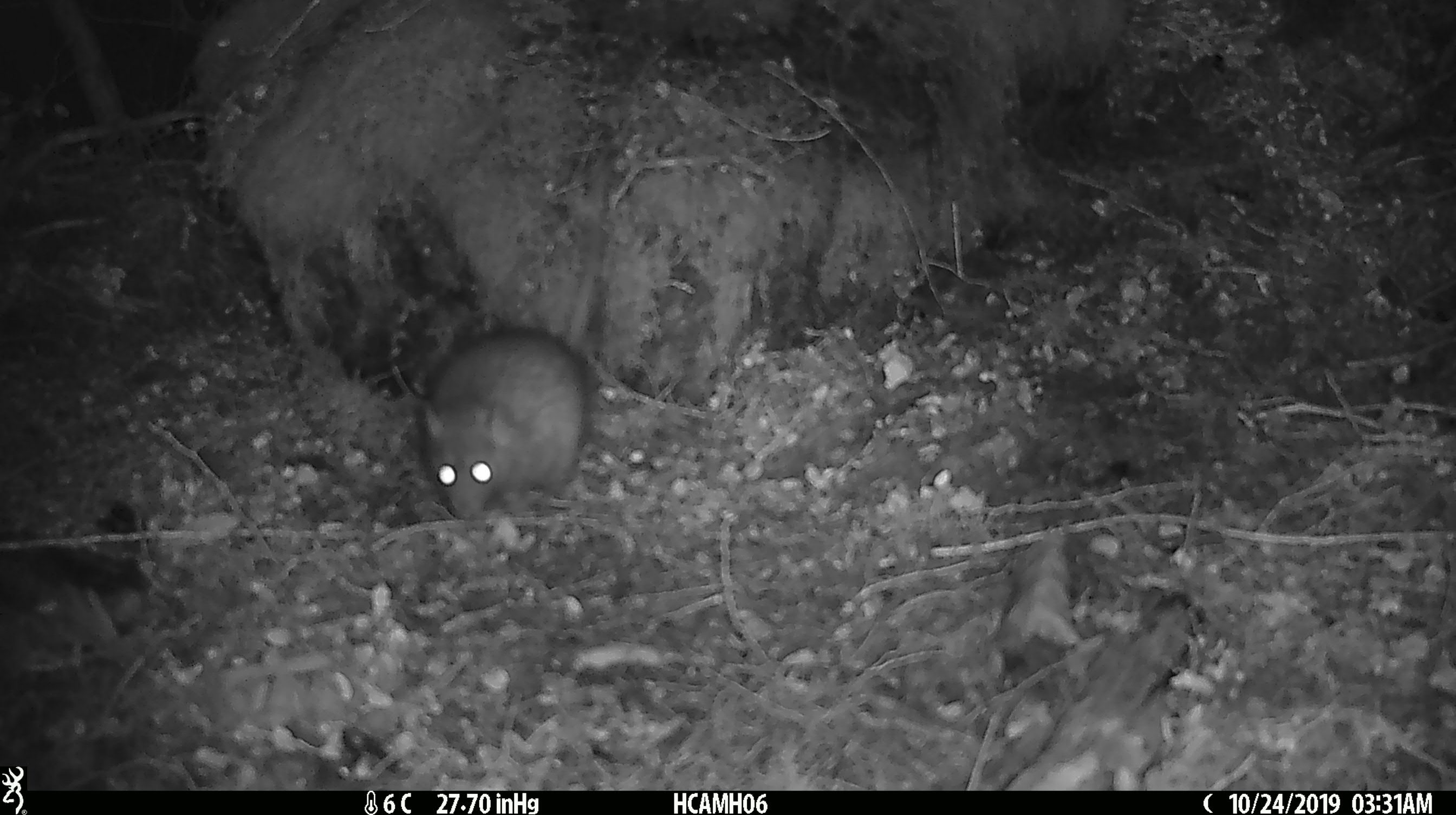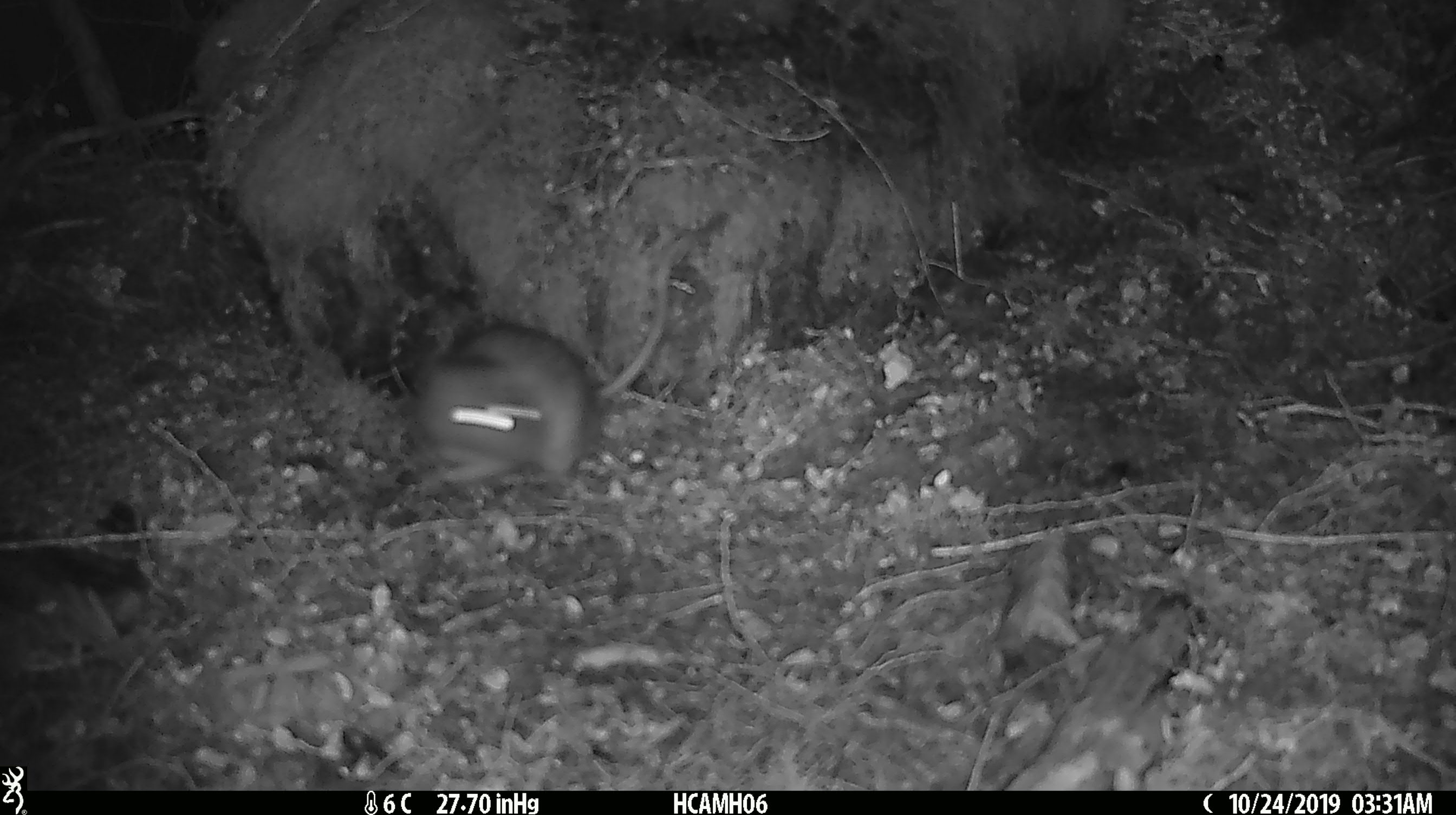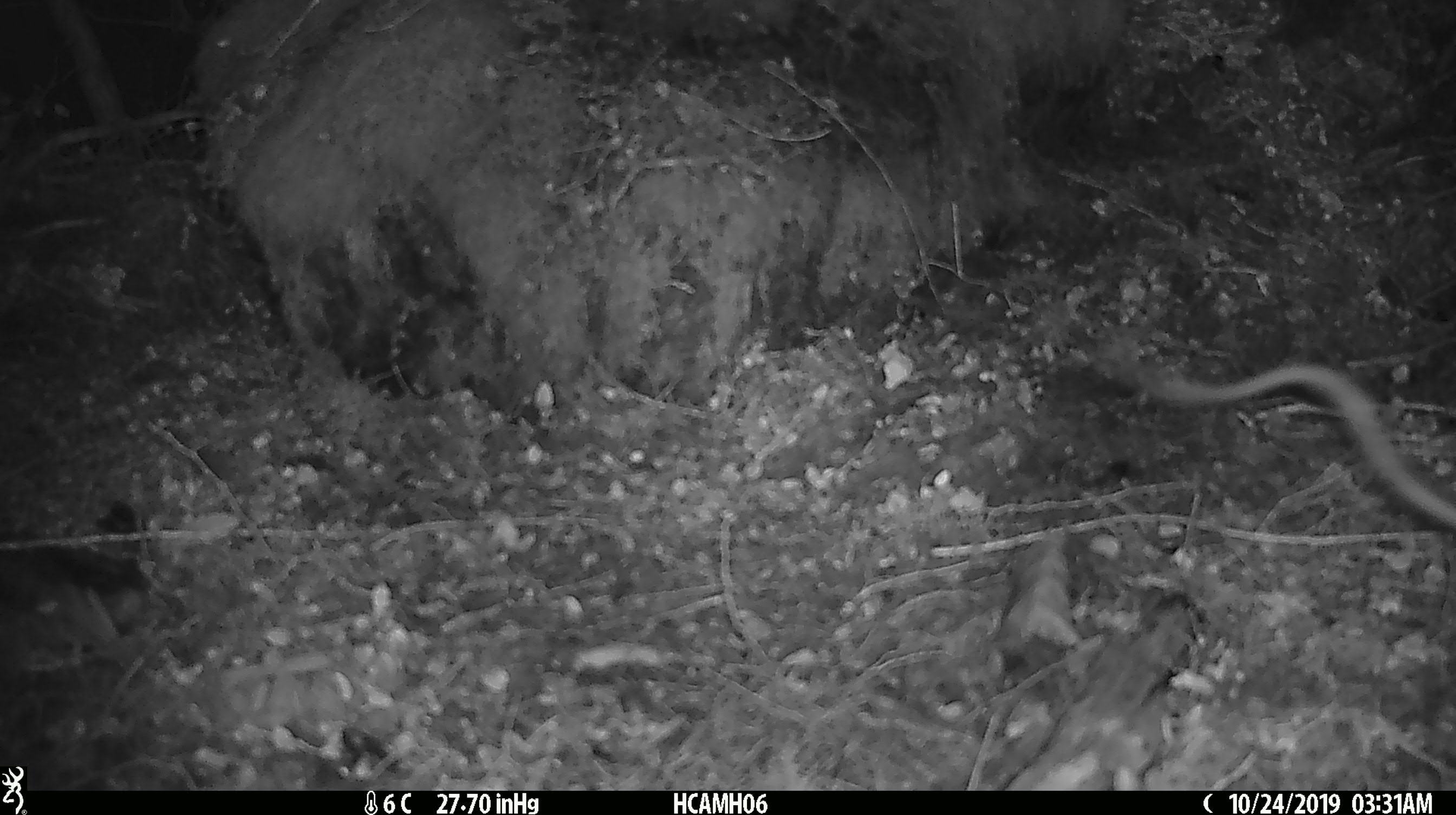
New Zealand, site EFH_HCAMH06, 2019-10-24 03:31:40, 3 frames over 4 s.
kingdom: Animalia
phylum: Chordata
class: Mammalia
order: Rodentia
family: Muridae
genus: Rattus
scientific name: Rattus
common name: rat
Rat (Rattus).